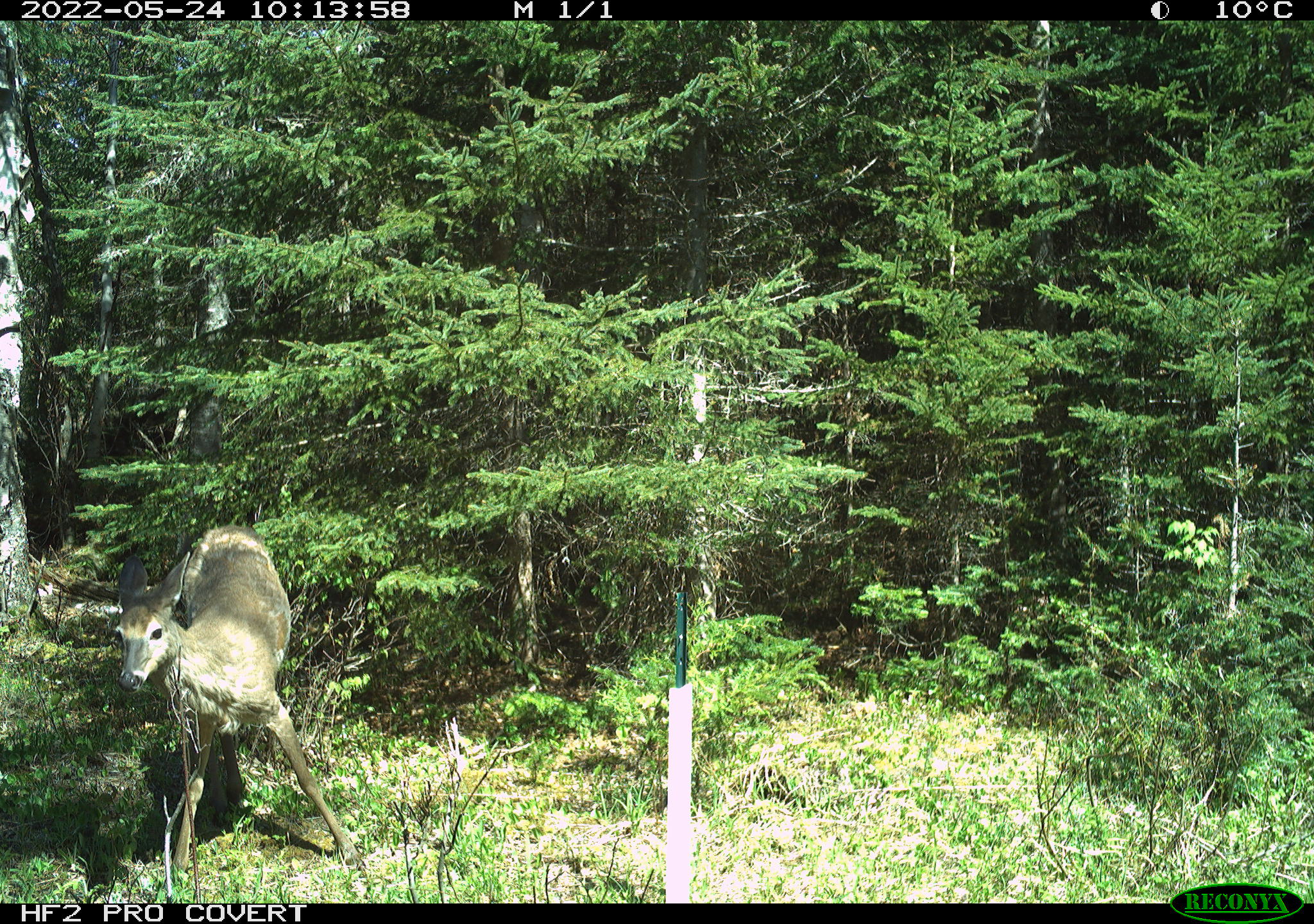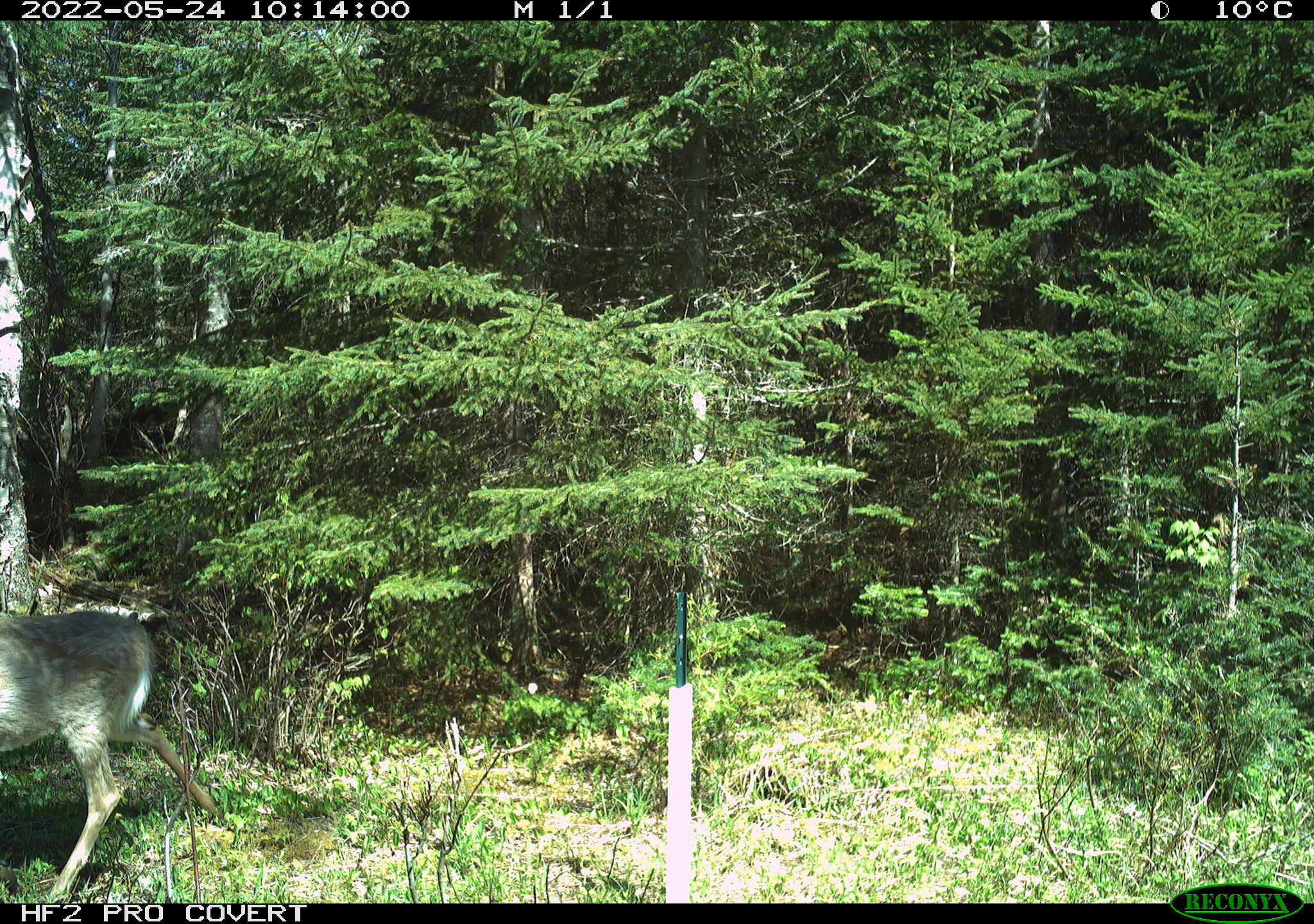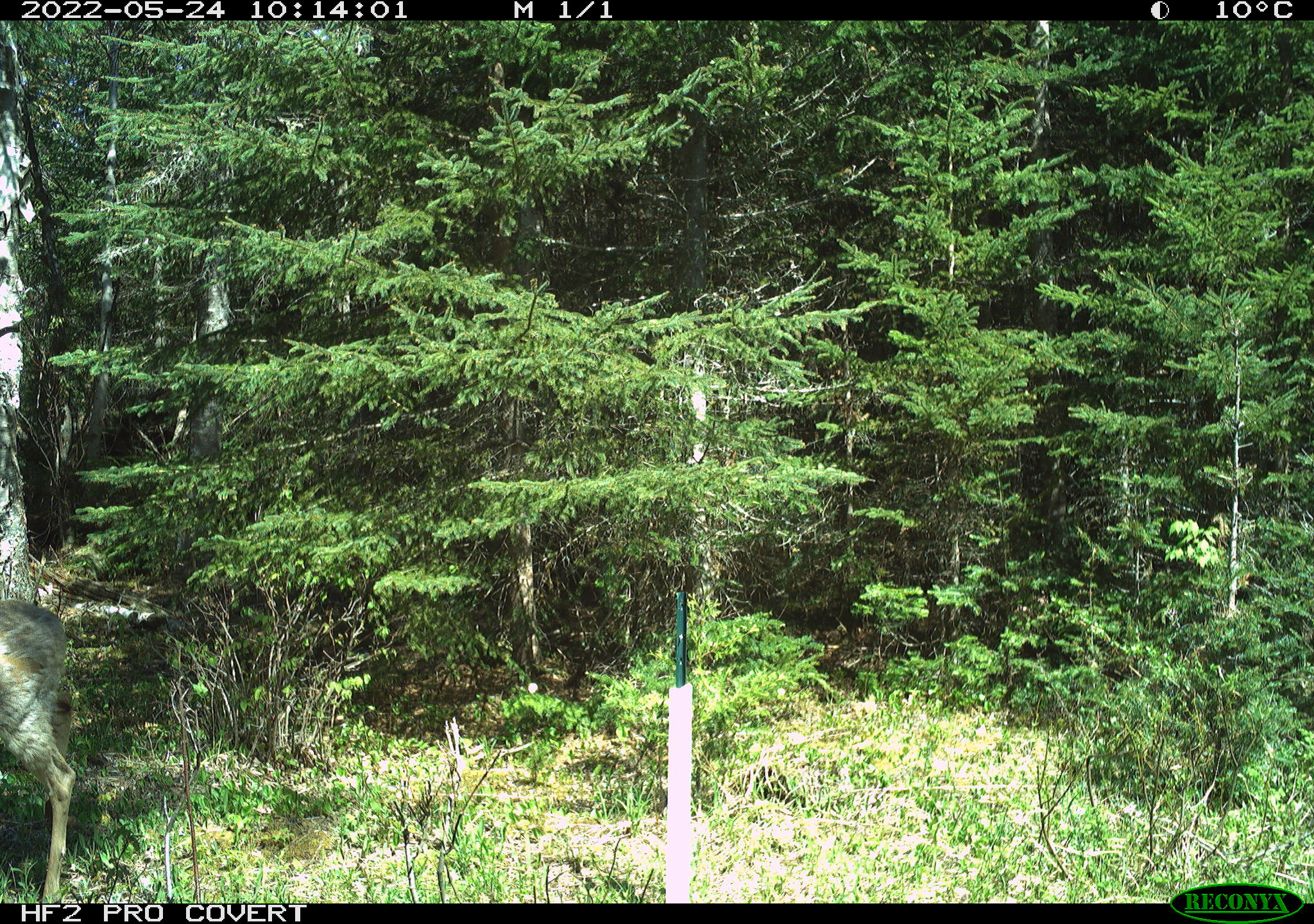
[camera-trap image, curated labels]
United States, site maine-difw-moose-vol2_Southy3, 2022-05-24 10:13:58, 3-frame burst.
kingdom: Animalia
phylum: Chordata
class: Mammalia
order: Artiodactyla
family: Cervidae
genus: Odocoileus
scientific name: Odocoileus virginianus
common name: white-tailed deer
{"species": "white-tailed deer (Odocoileus virginianus)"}